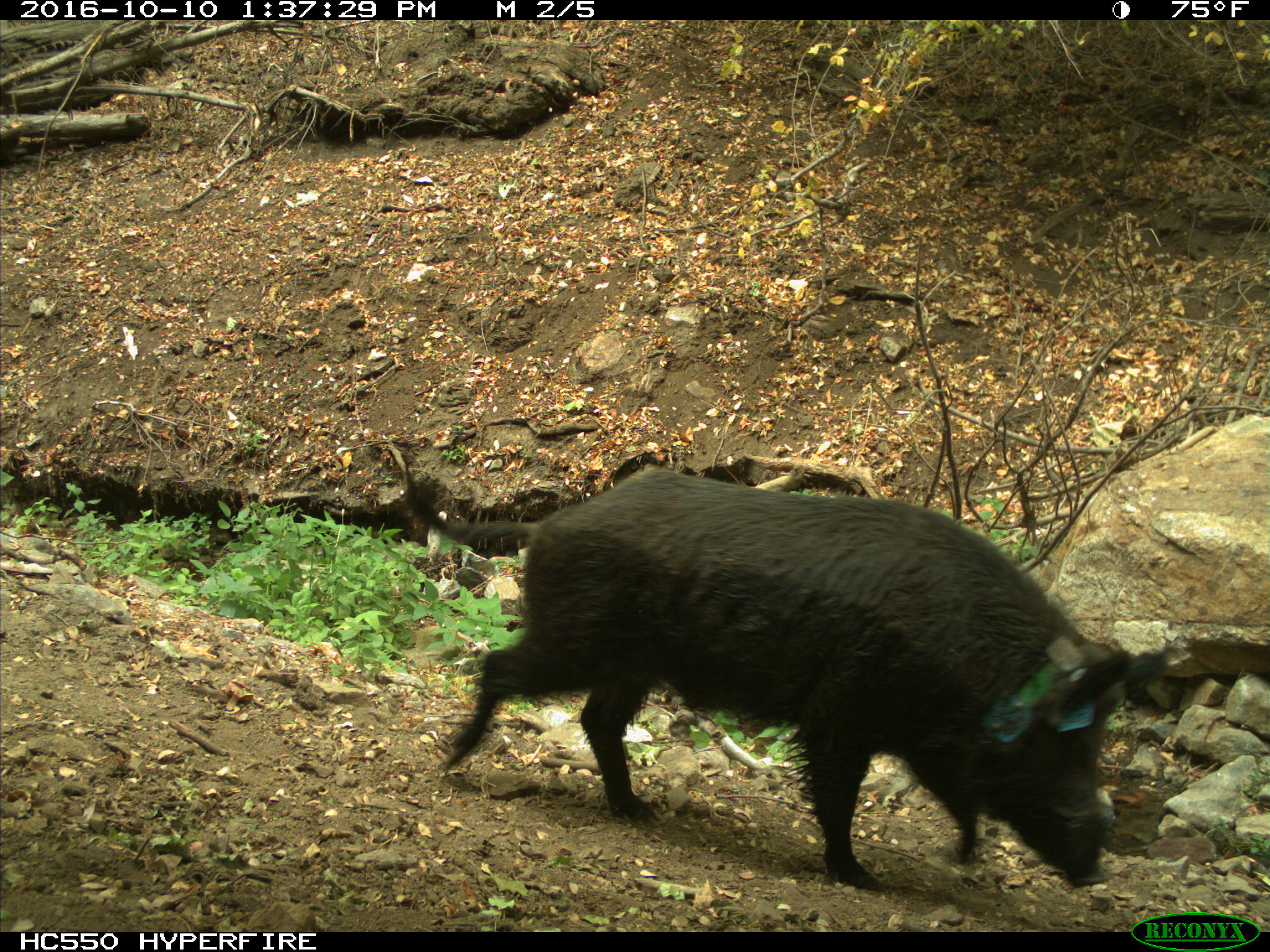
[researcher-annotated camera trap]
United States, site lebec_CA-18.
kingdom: Animalia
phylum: Chordata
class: Mammalia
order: Artiodactyla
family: Suidae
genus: Sus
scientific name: Sus scrofa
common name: wild boar